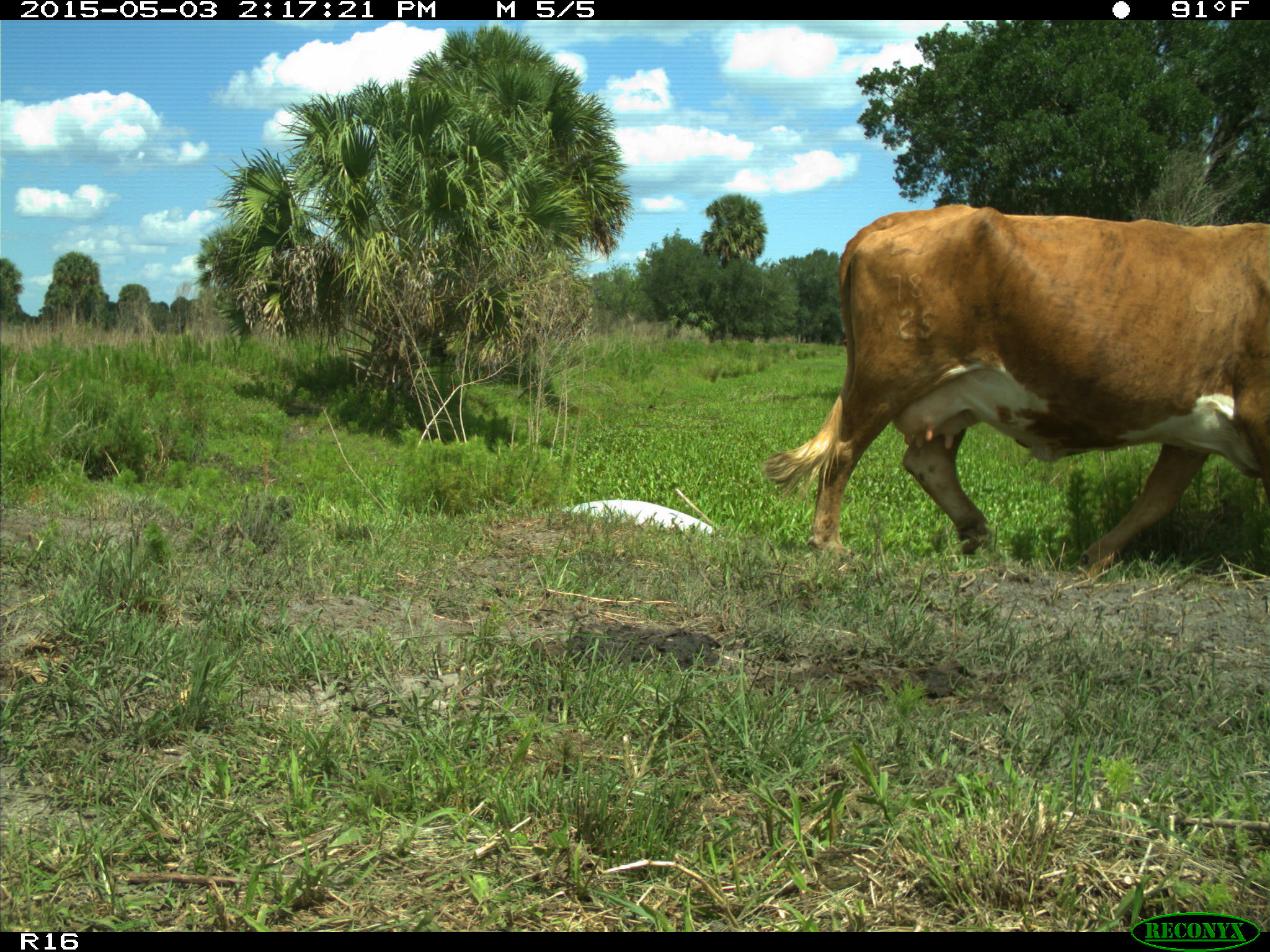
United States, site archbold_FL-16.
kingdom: Animalia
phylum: Chordata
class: Mammalia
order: Artiodactyla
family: Bovidae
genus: Bos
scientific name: Bos taurus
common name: domestic cow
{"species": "Bos taurus (domestic cow)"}